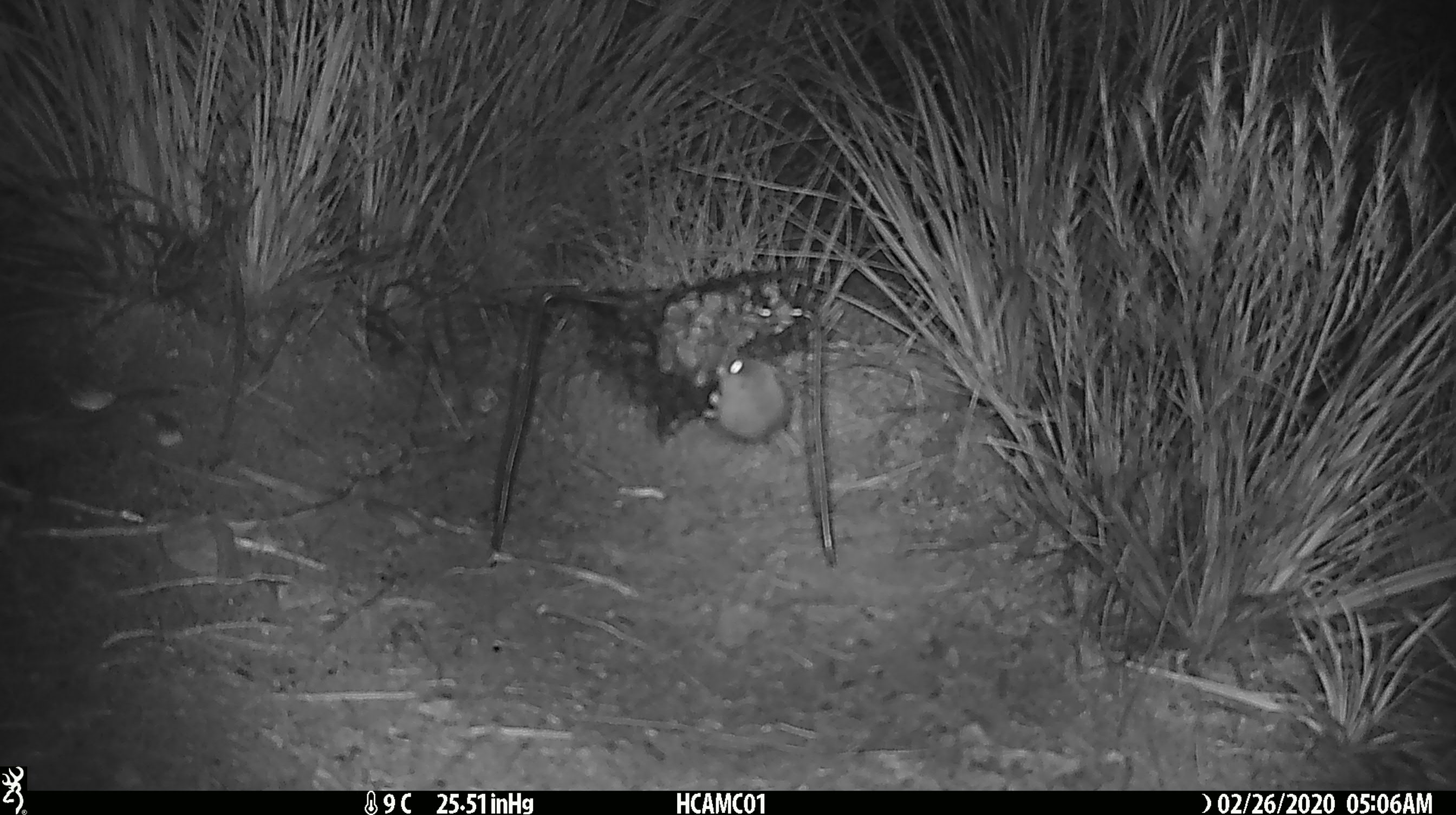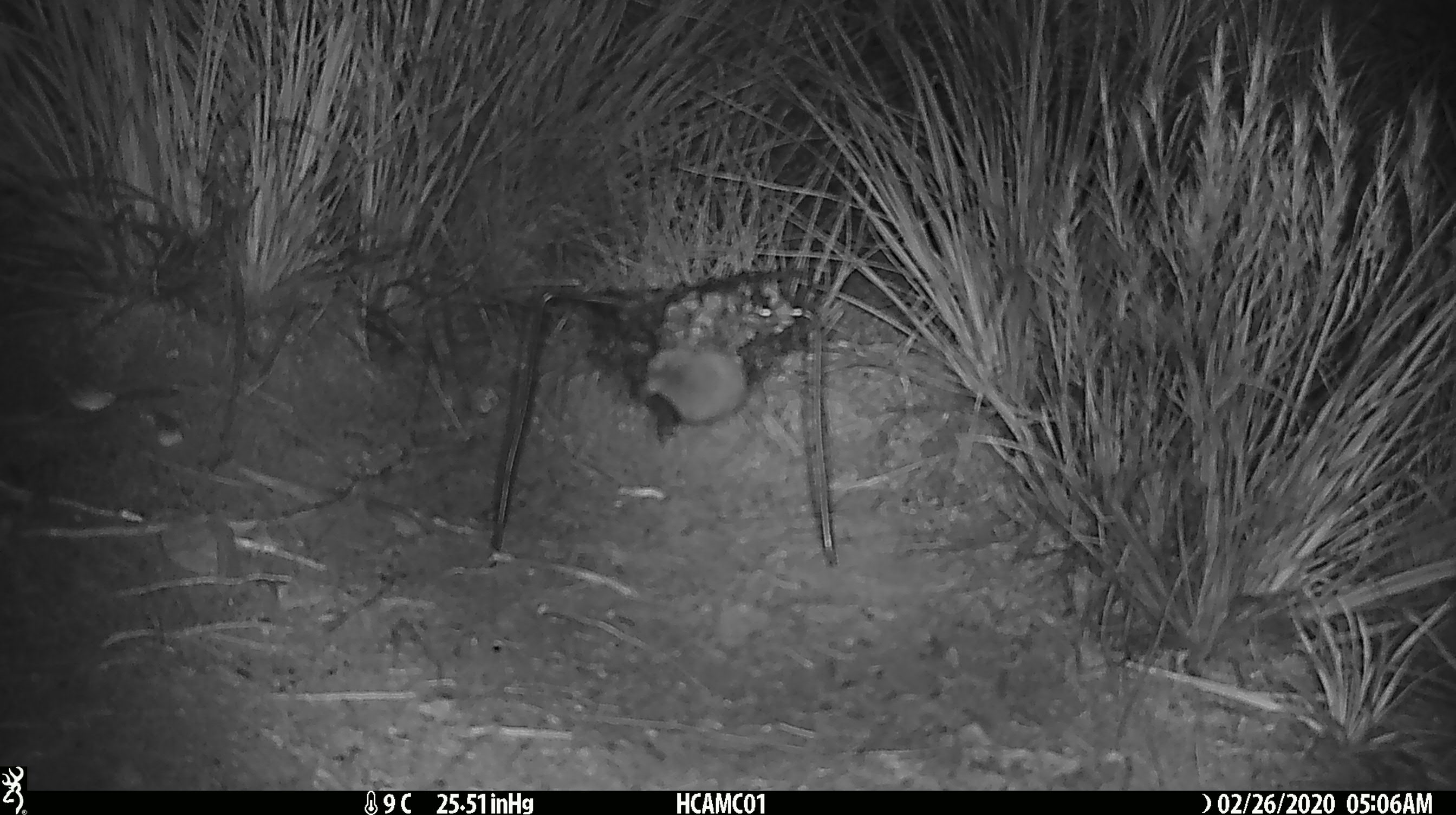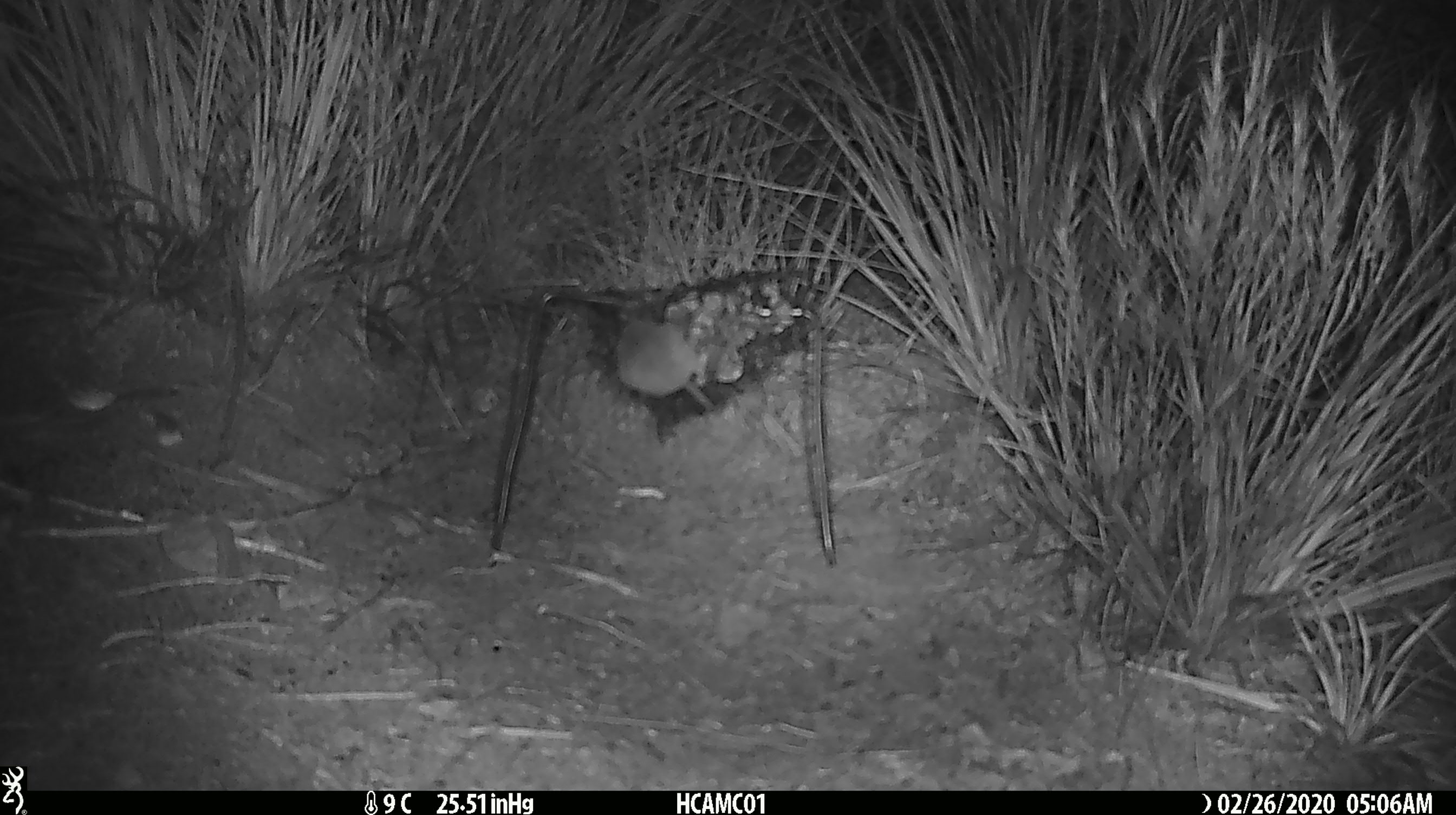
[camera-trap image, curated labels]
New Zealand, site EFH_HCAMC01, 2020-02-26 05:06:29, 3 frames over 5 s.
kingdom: Animalia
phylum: Chordata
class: Mammalia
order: Rodentia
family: Muridae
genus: Mus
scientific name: Mus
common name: mouse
Mouse (Mus).